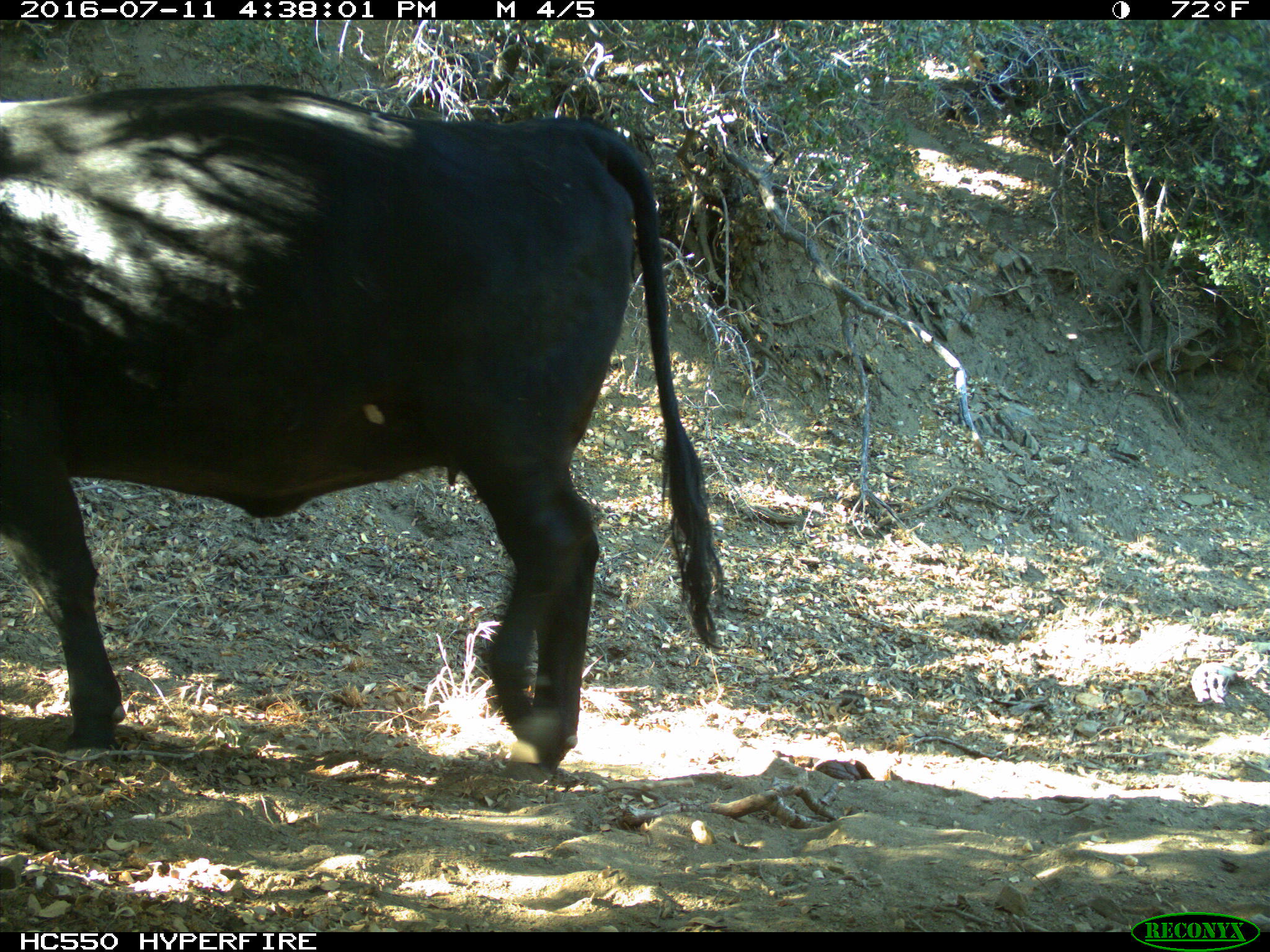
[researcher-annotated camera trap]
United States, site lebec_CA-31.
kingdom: Animalia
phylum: Chordata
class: Mammalia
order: Artiodactyla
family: Bovidae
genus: Bos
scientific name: Bos taurus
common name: domestic cow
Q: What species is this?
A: Bos taurus (domestic cow).